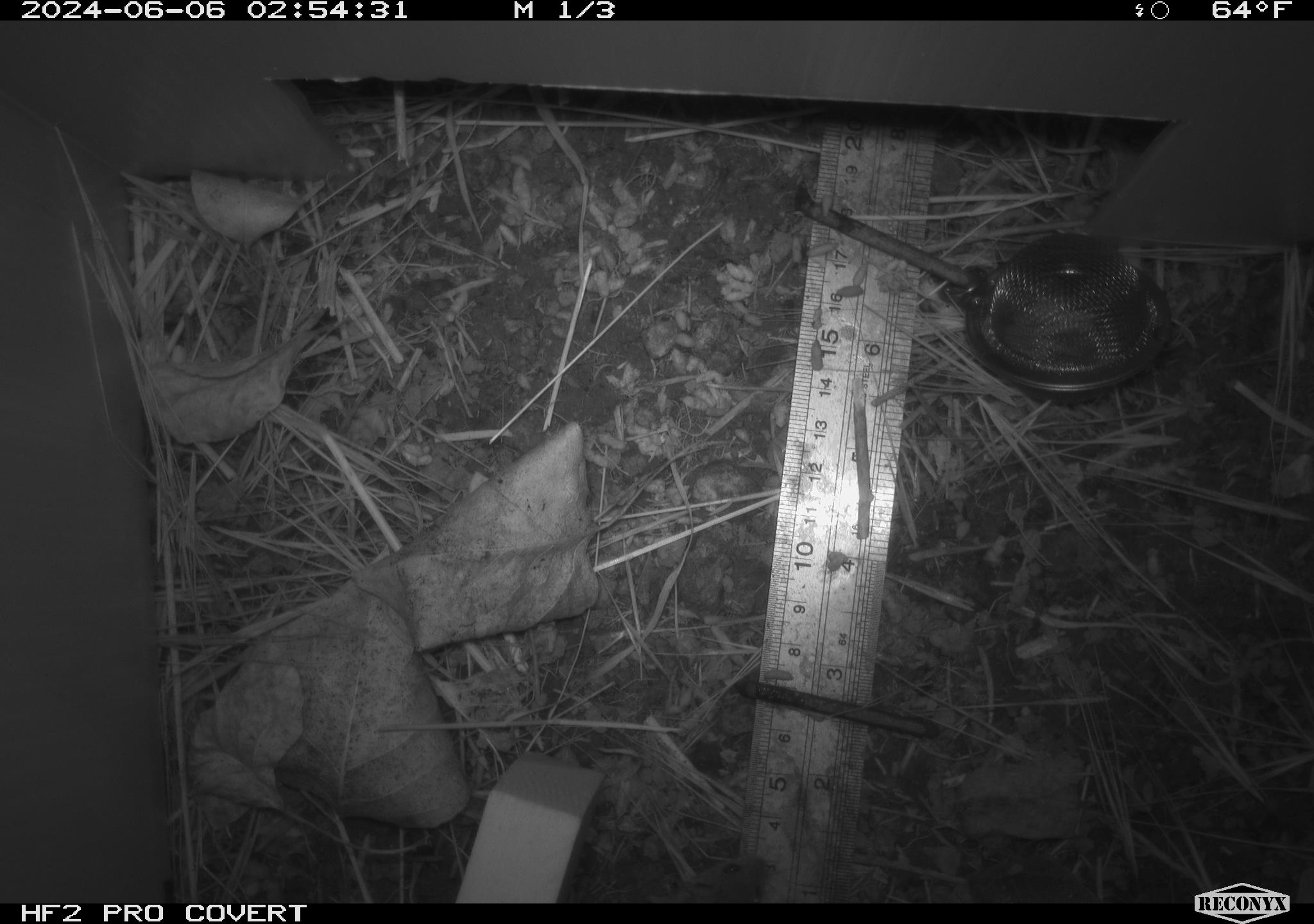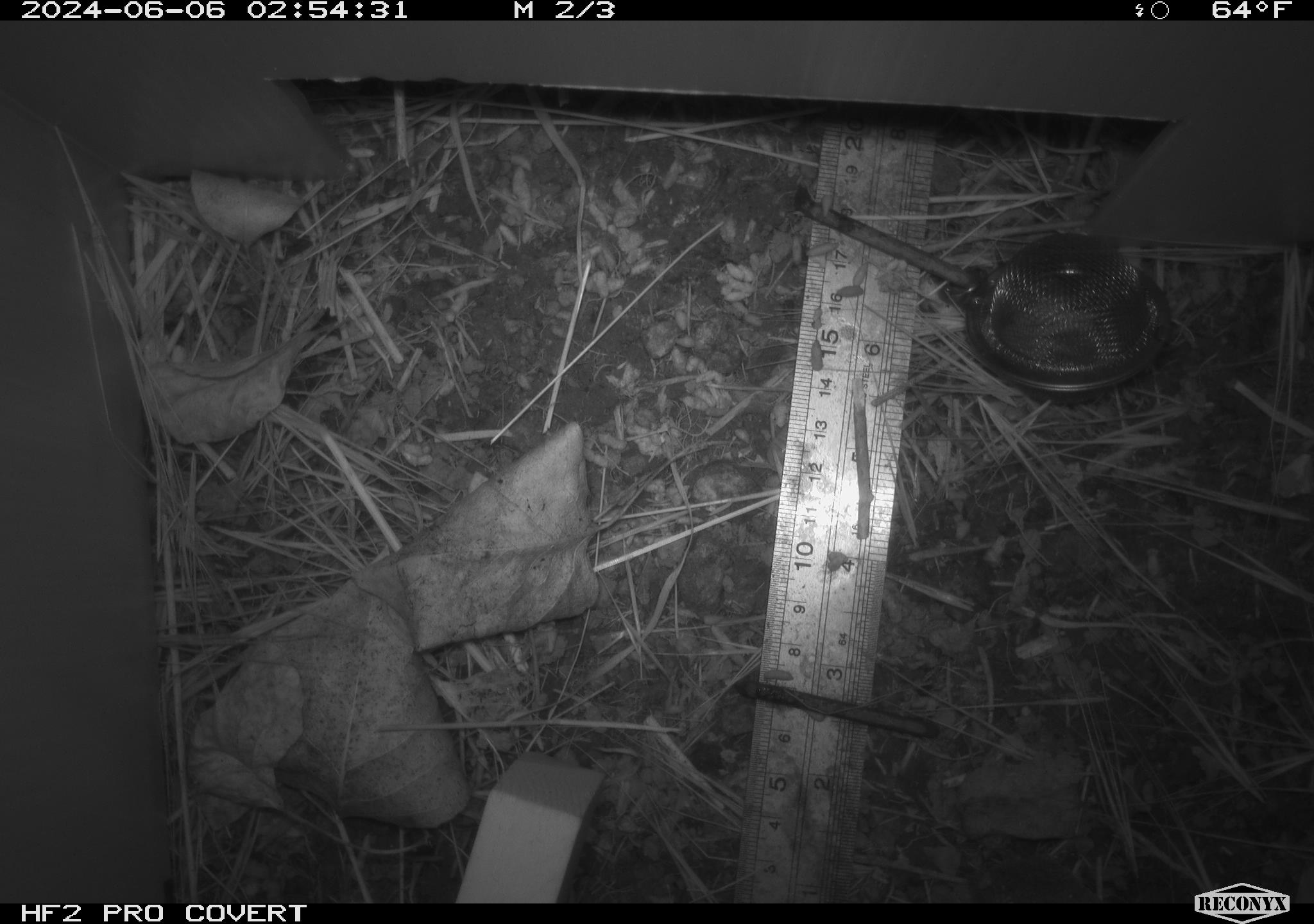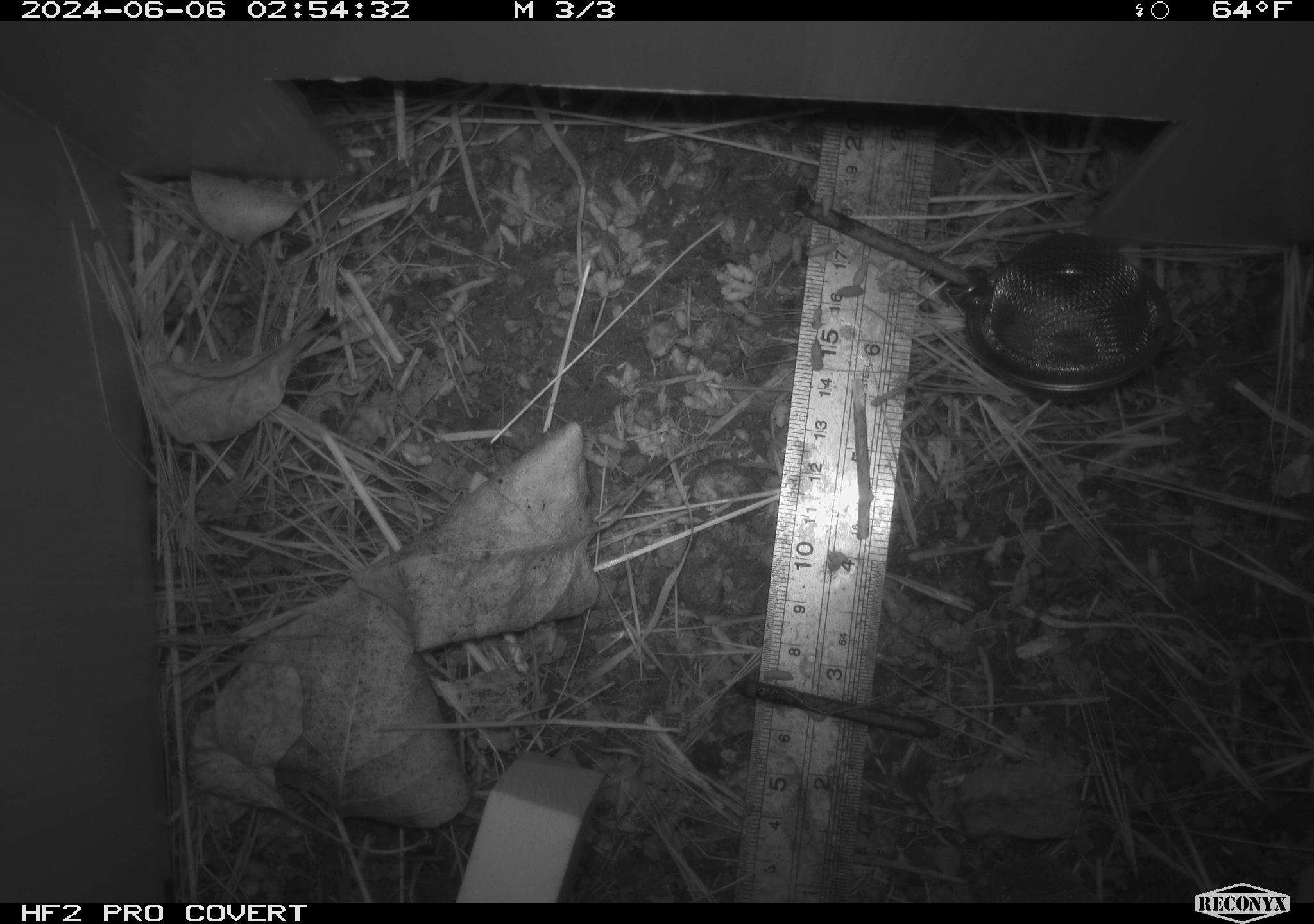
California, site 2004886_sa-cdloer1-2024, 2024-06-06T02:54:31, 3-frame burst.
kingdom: Animalia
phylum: Chordata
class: Mammalia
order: Rodentia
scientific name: Rodentia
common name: mouse species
Mouse species (Rodentia).